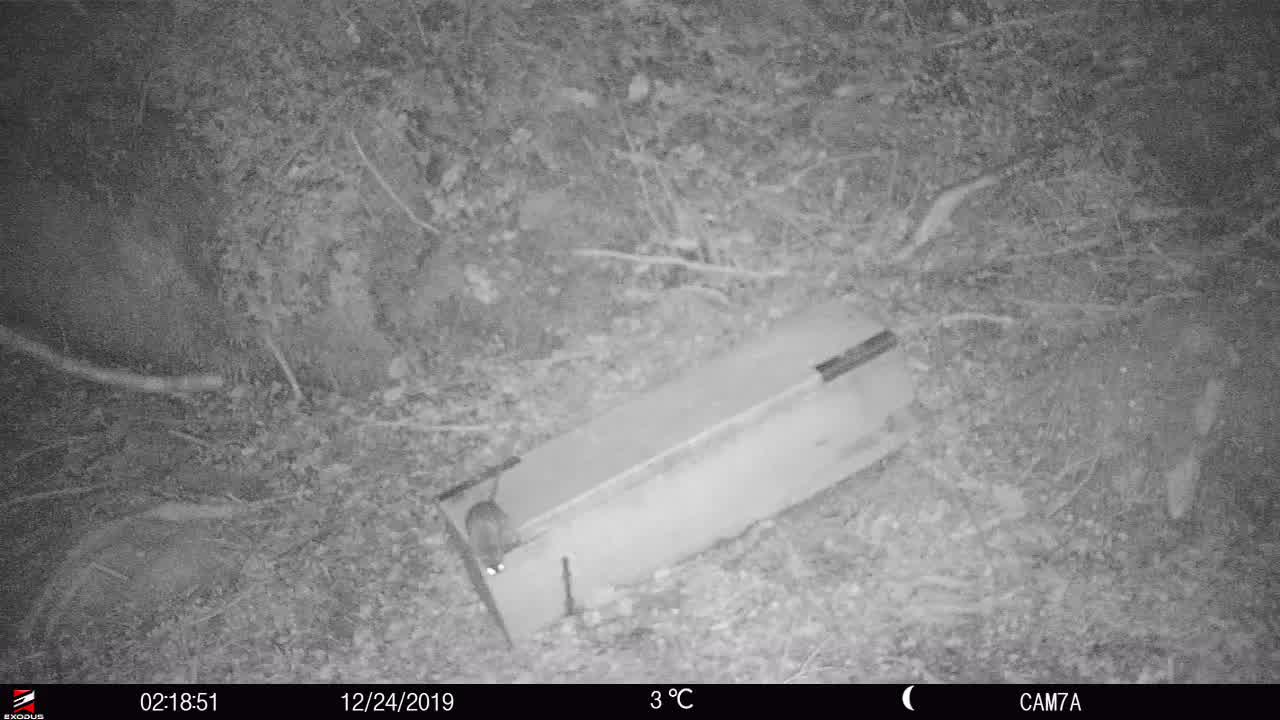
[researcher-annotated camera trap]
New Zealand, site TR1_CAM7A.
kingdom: Animalia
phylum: Chordata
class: Mammalia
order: Rodentia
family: Muridae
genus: Rattus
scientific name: Rattus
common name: rat